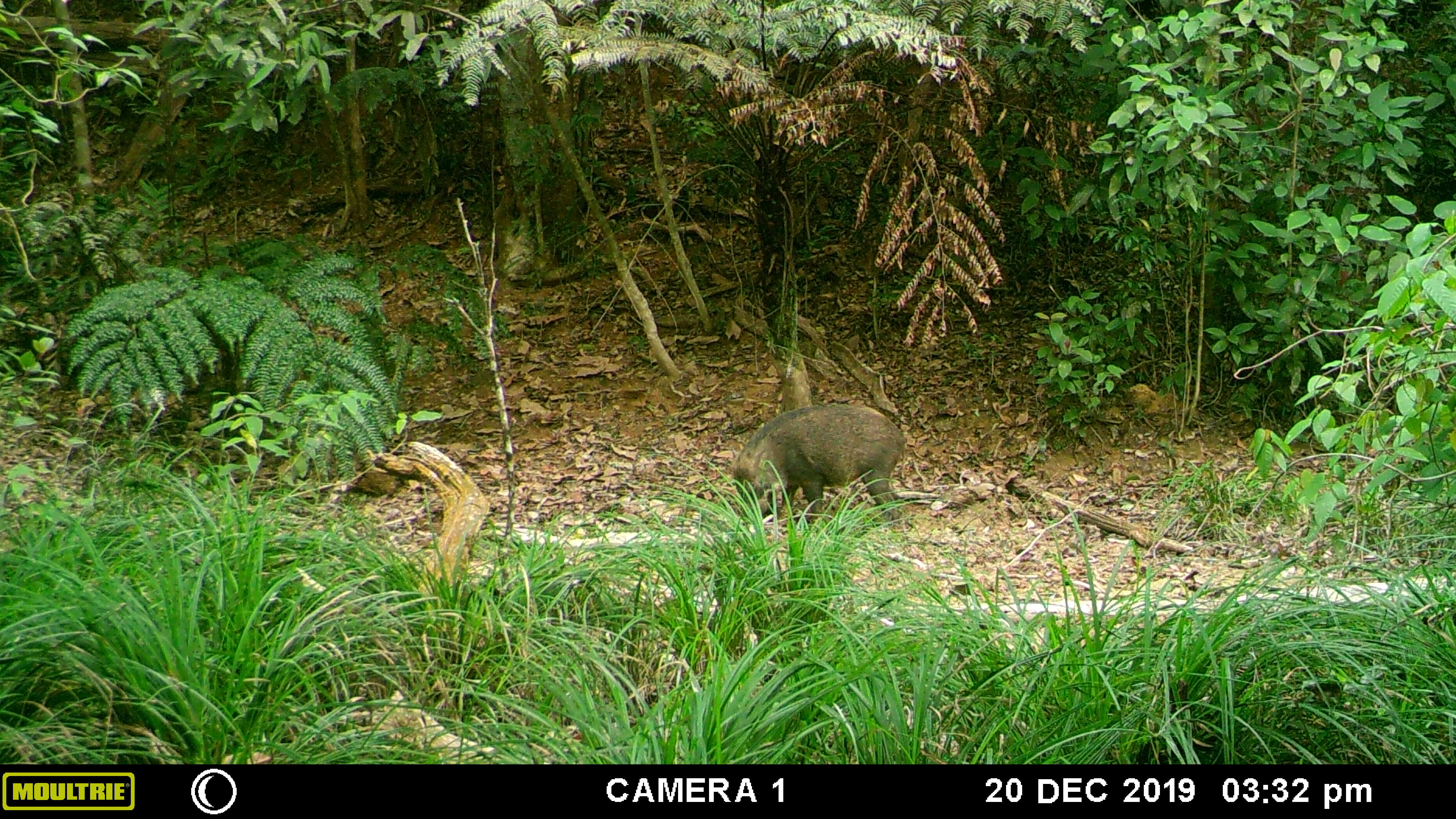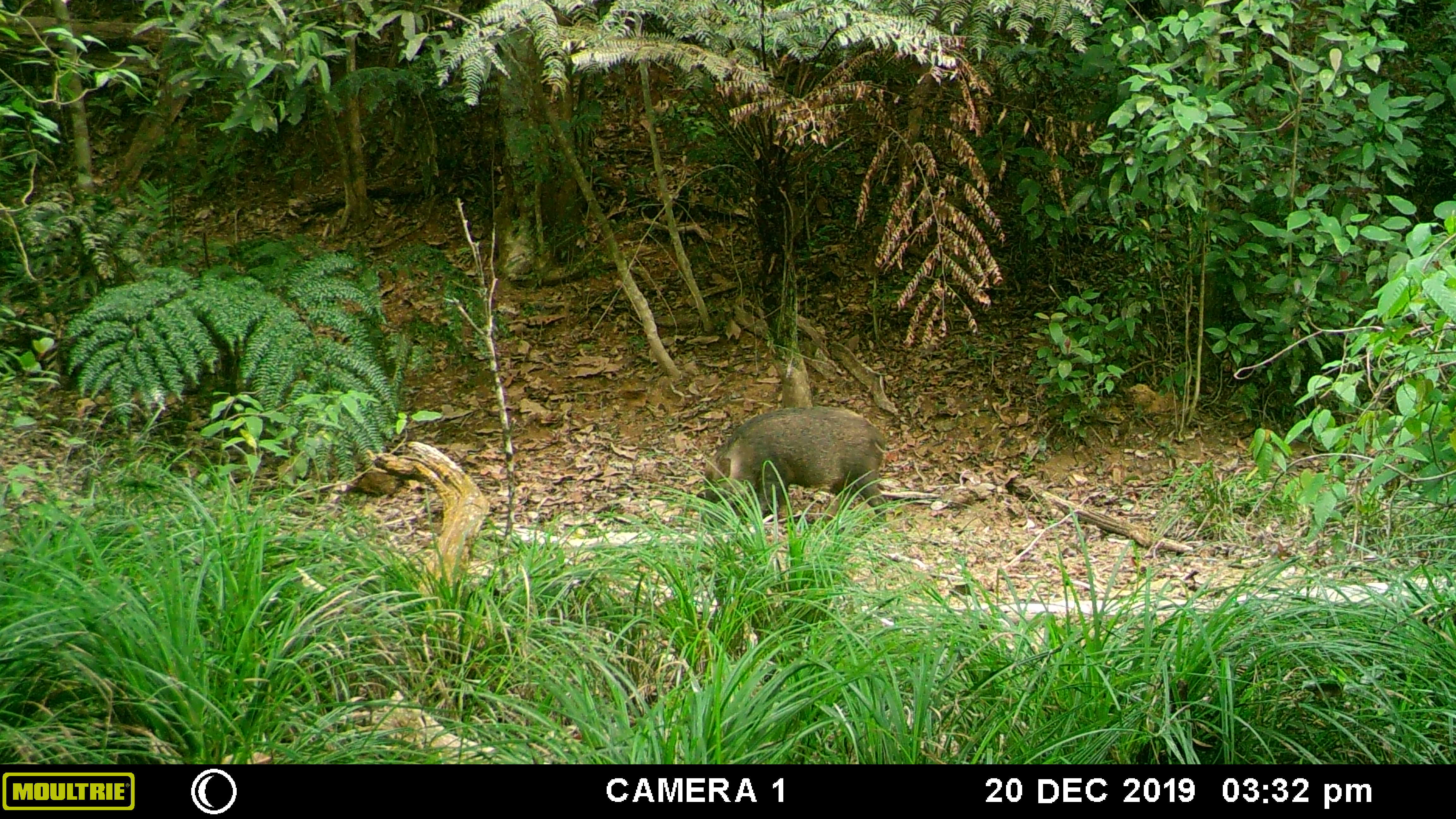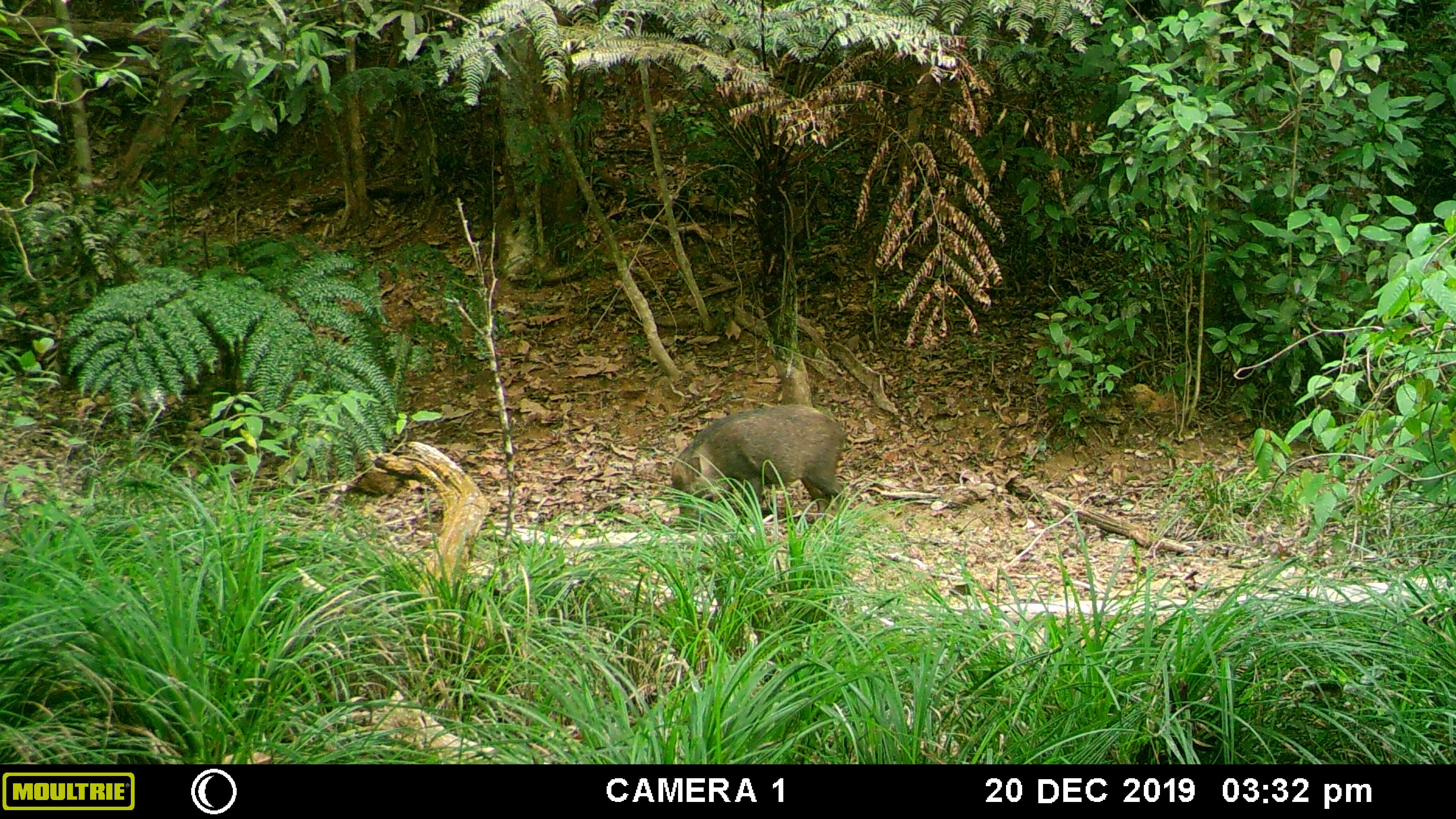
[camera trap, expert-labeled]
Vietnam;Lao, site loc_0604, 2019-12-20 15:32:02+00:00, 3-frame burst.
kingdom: Animalia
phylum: Chordata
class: Mammalia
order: Artiodactyla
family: Suidae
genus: Sus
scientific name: Sus scrofa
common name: eurasian wild pig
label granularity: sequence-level